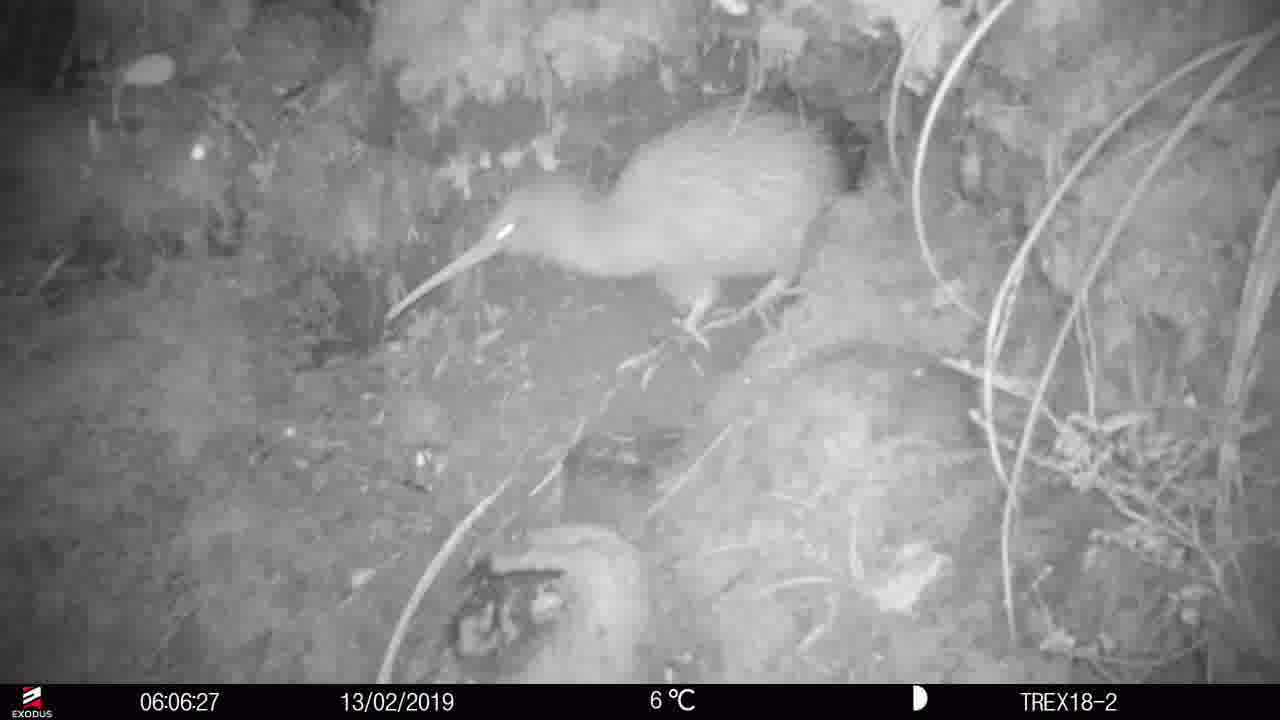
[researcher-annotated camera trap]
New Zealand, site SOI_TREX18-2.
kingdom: Animalia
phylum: Chordata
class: Aves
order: Apterygiformes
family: Apterygidae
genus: Apteryx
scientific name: Apteryx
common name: kiwi